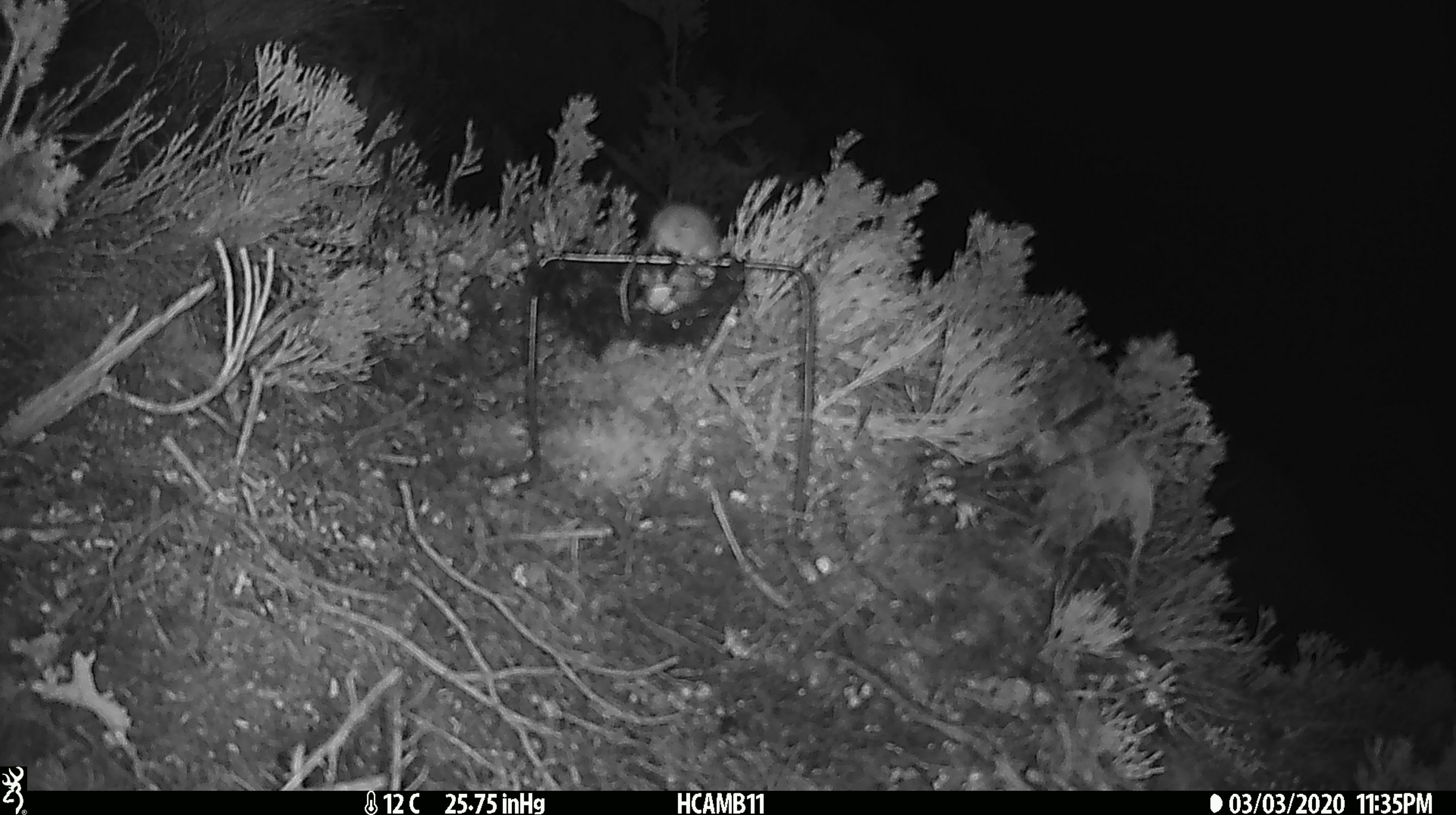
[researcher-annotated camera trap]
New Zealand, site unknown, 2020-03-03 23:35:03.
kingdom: Animalia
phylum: Chordata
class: Mammalia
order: Rodentia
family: Muridae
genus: Mus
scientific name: Mus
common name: mouse